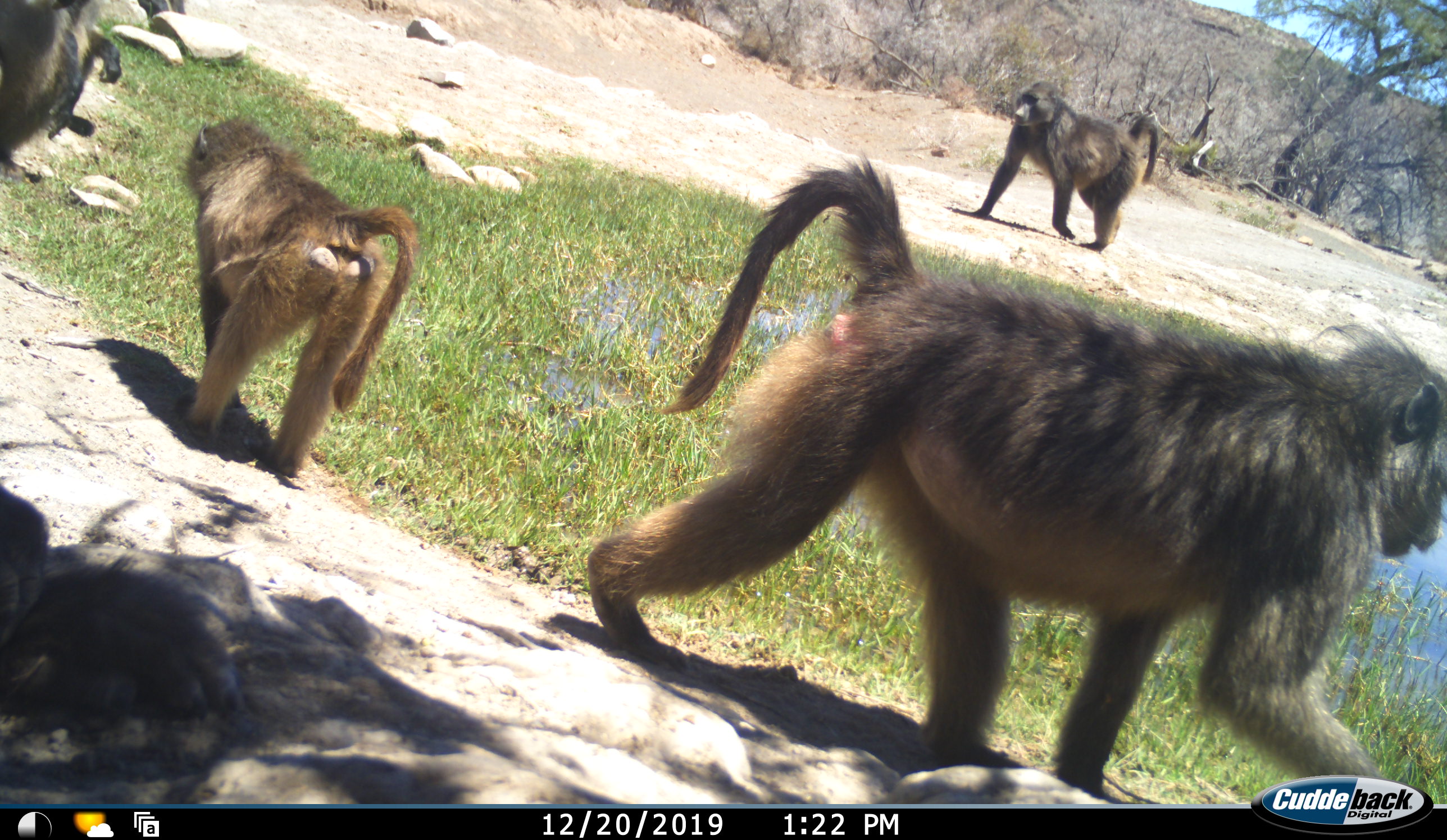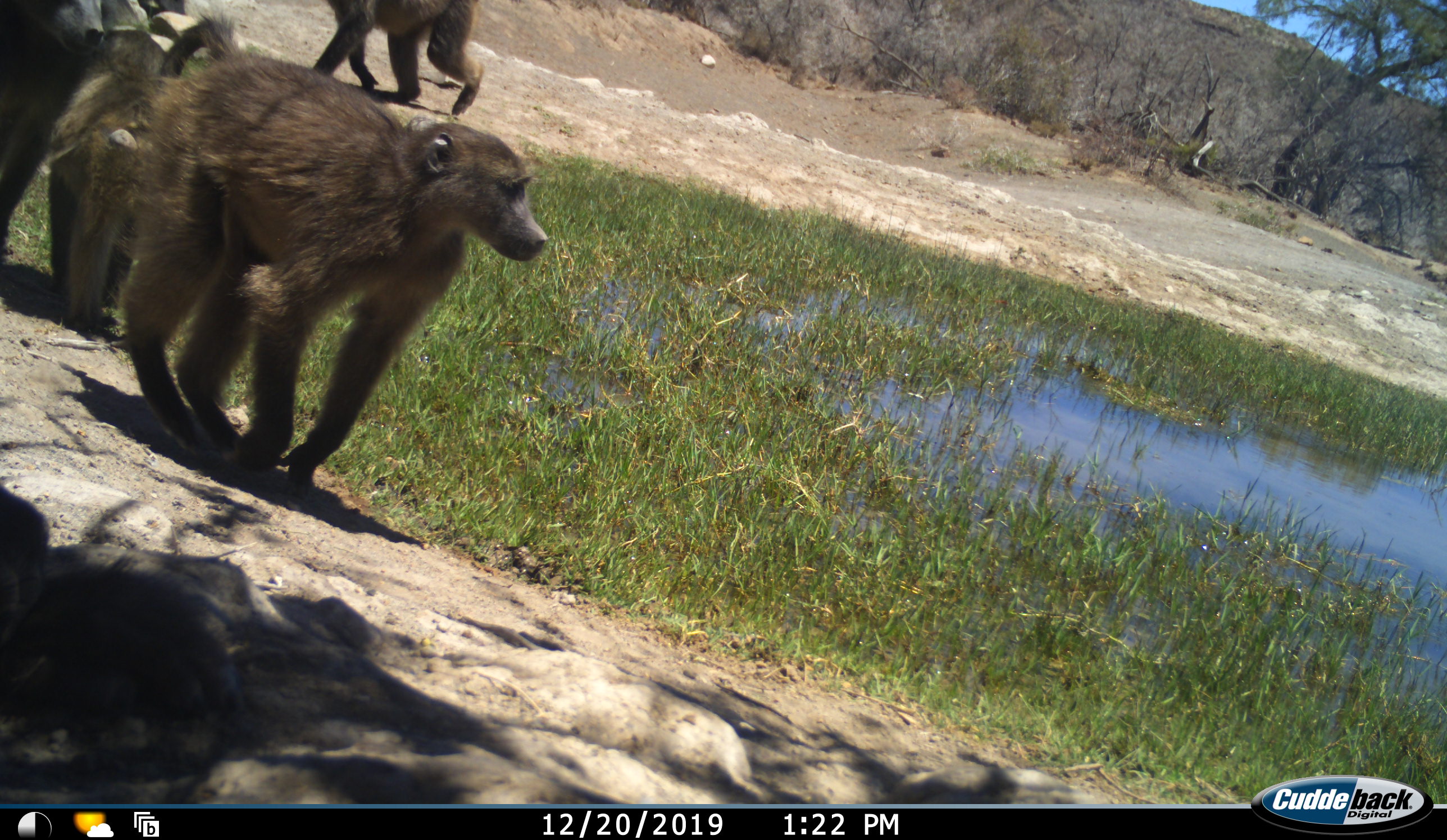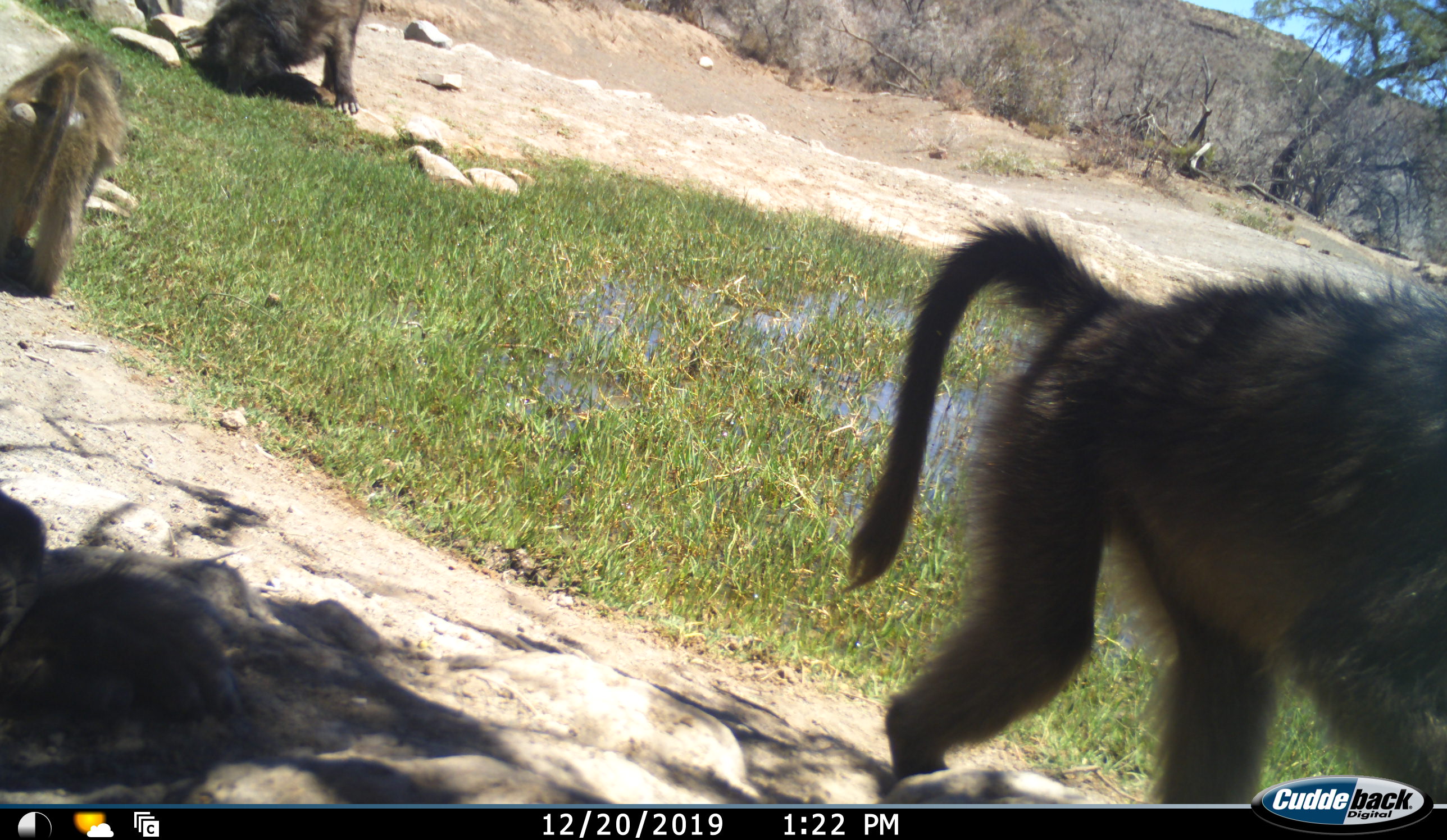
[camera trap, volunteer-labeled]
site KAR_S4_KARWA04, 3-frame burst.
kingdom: Animalia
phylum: Chordata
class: Mammalia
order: Primates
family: Cercopithecidae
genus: Papio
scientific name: Papio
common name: baboon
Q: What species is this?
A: Baboon (Papio).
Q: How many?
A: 5.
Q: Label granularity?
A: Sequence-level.